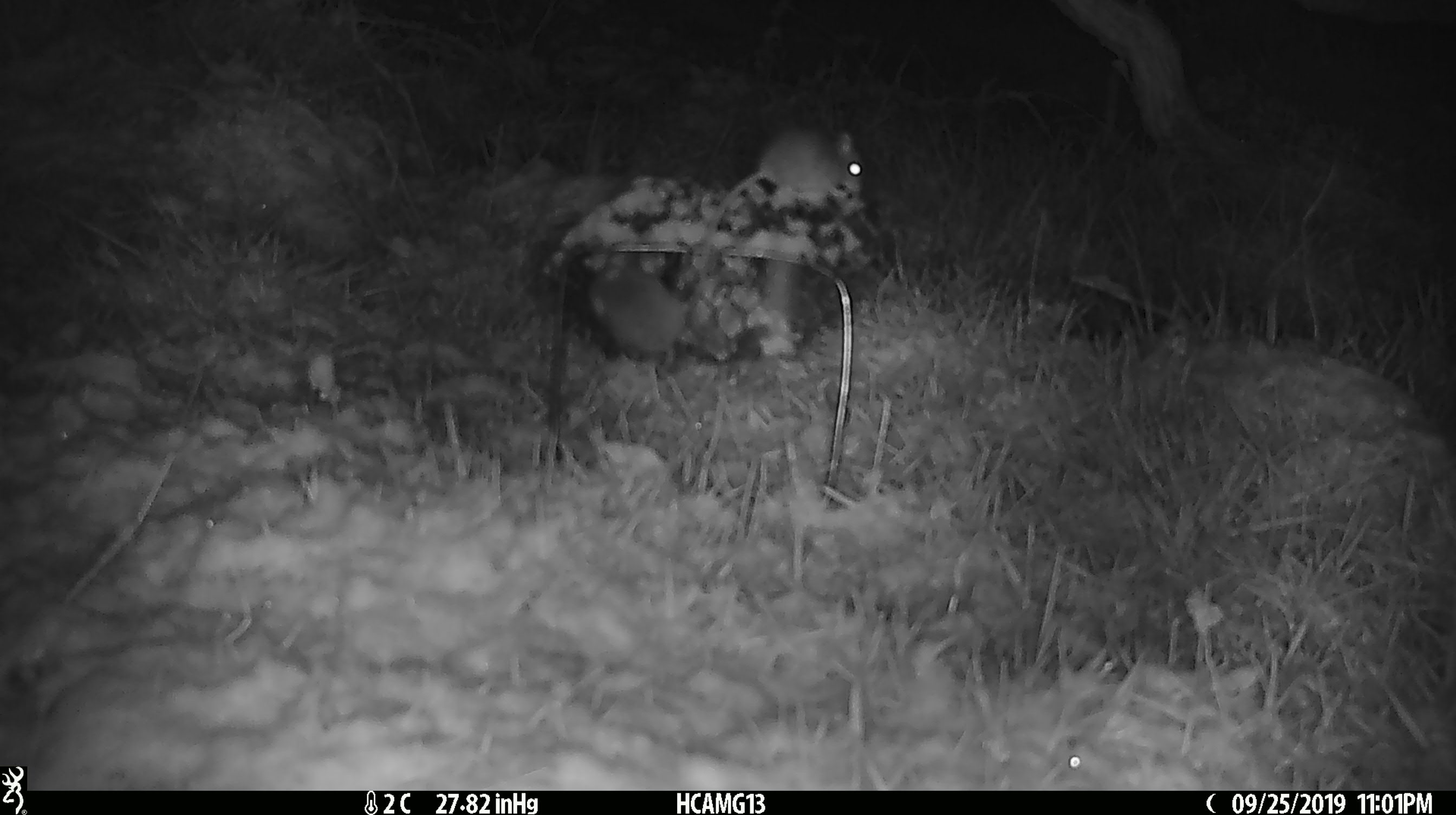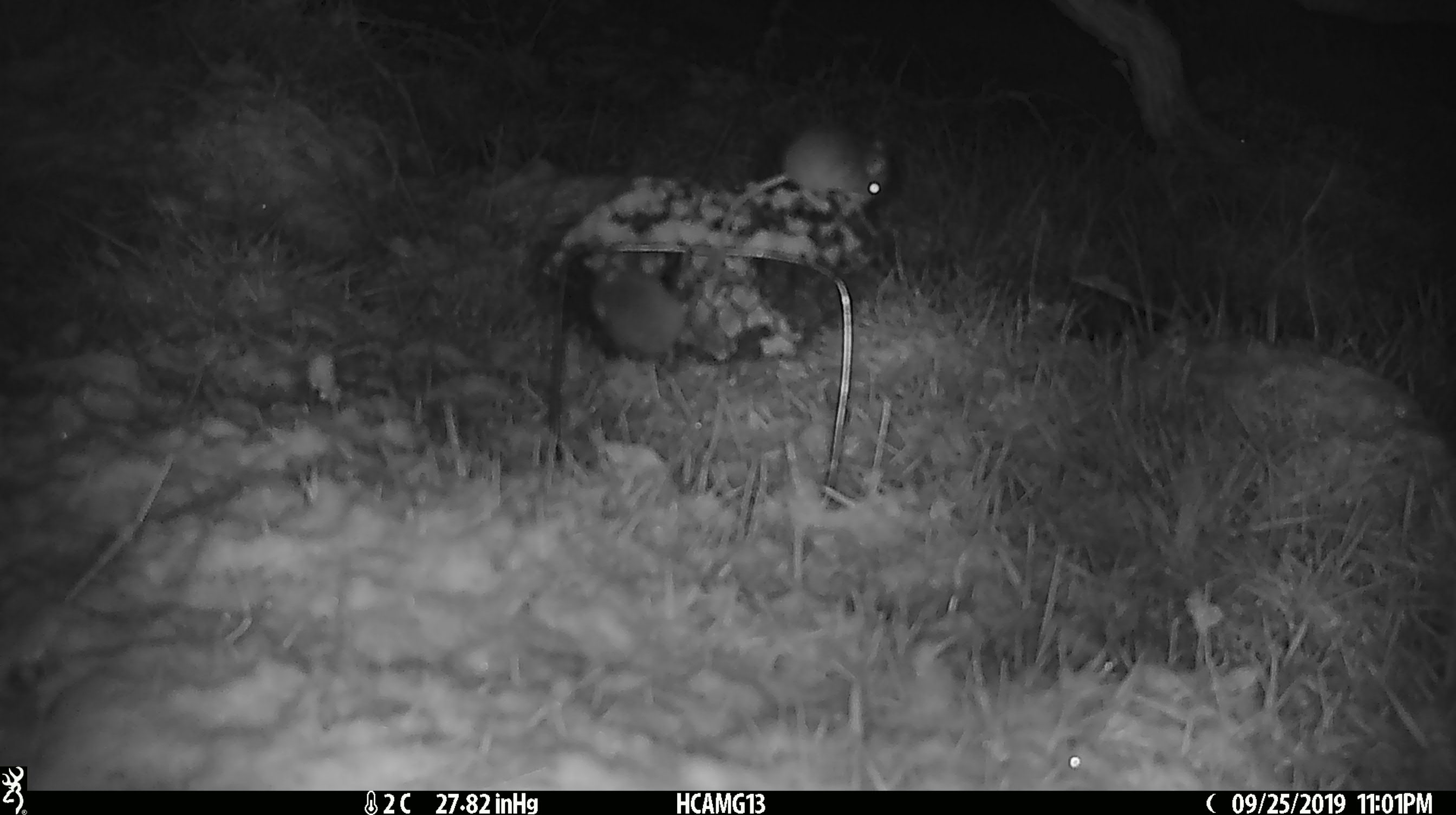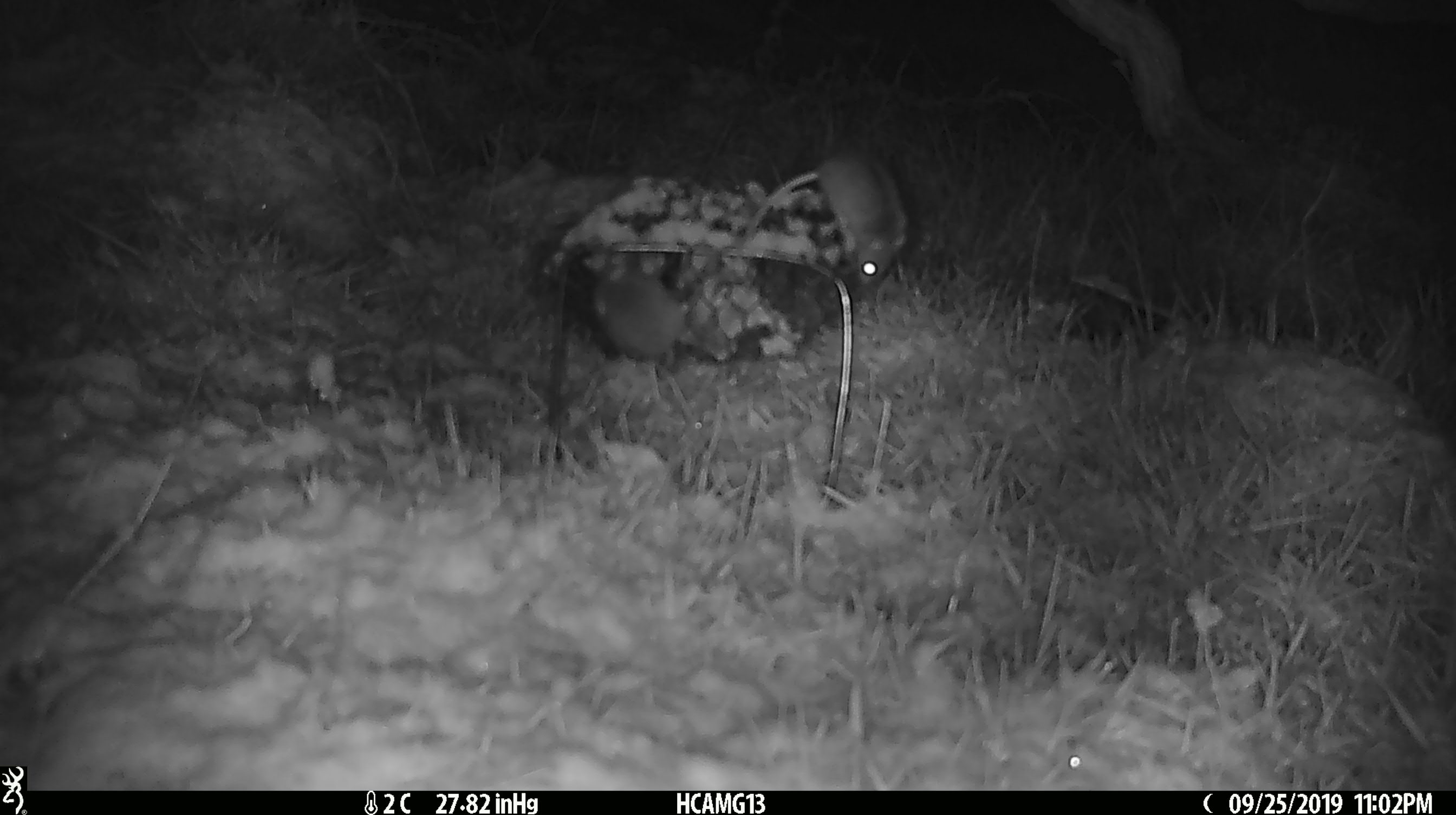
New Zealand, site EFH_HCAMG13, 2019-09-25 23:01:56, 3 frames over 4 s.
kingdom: Animalia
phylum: Chordata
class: Mammalia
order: Rodentia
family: Muridae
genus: Mus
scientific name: Mus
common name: mouse